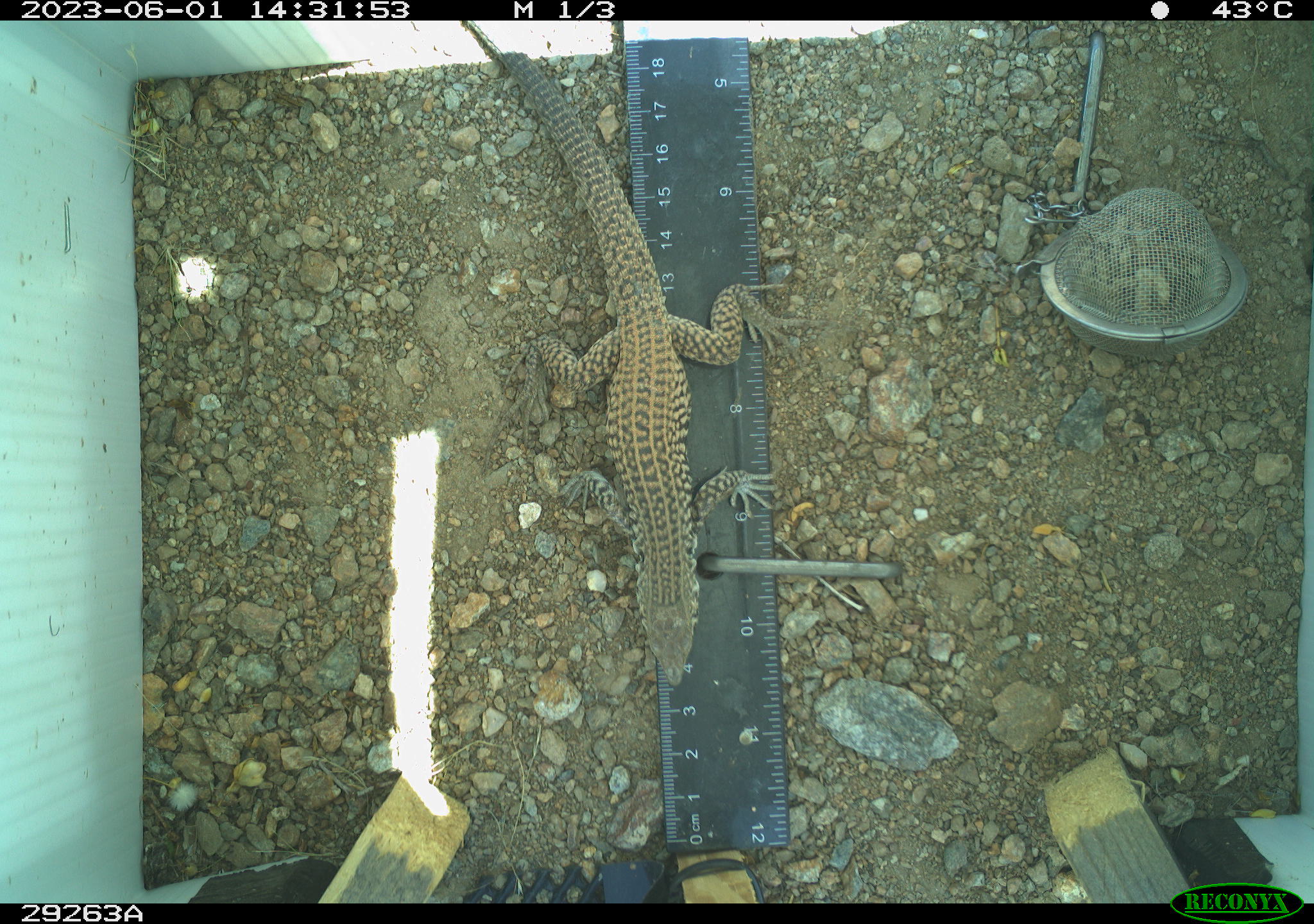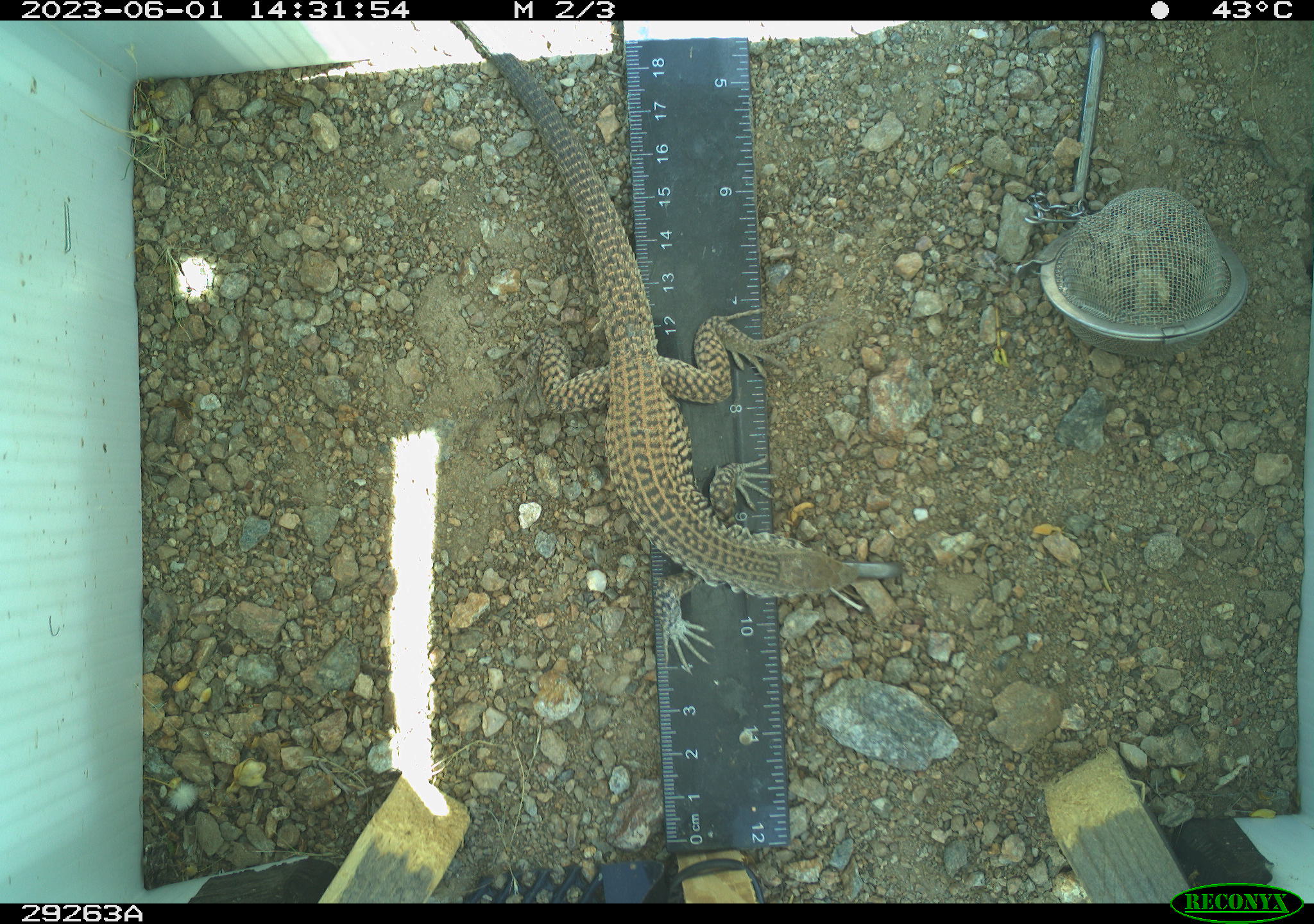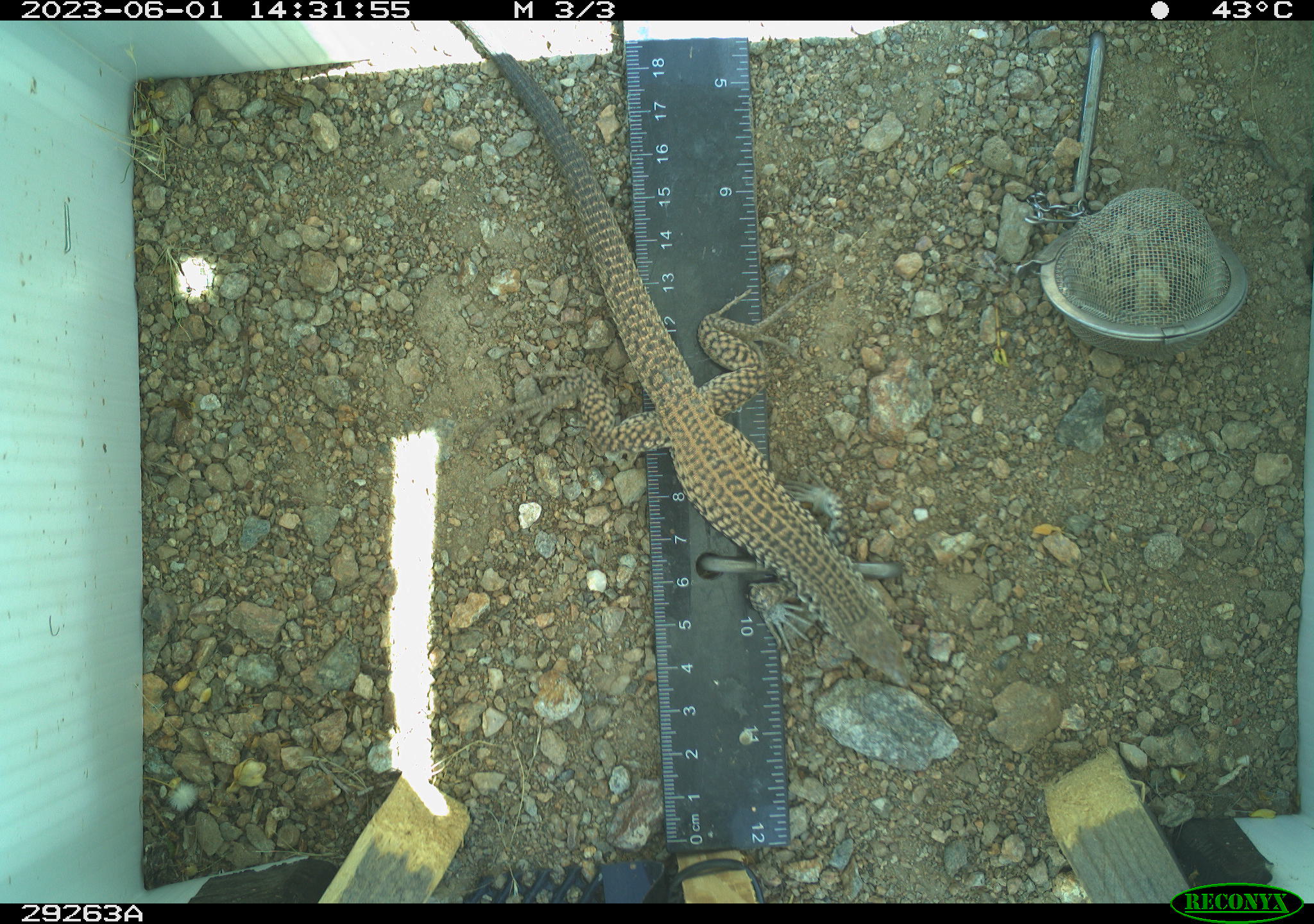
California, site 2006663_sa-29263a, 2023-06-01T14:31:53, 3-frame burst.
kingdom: Animalia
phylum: Chordata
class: Reptilia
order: Squamata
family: Teiidae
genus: Aspidoscelis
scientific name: Aspidoscelis tigris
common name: western whiptail